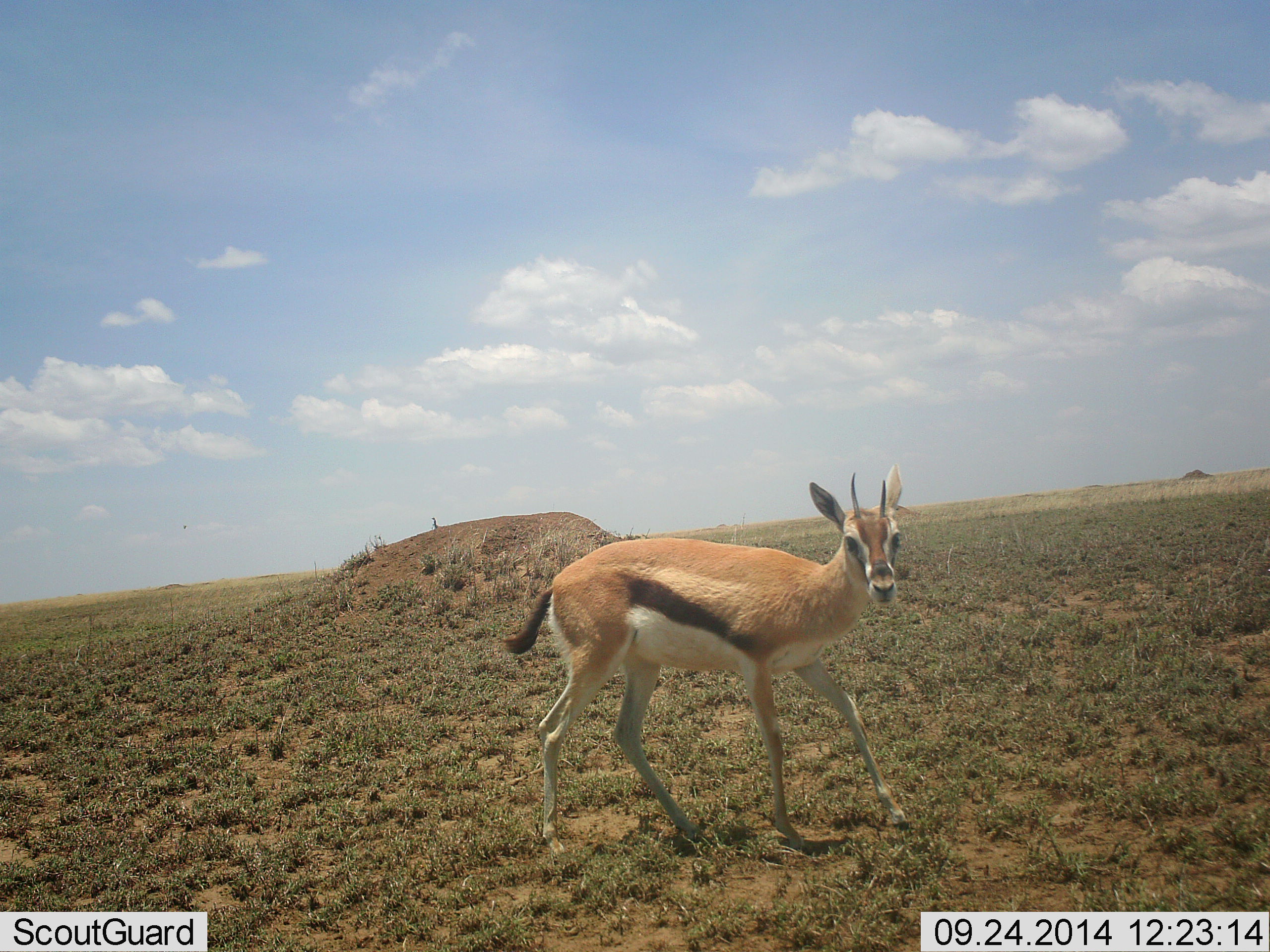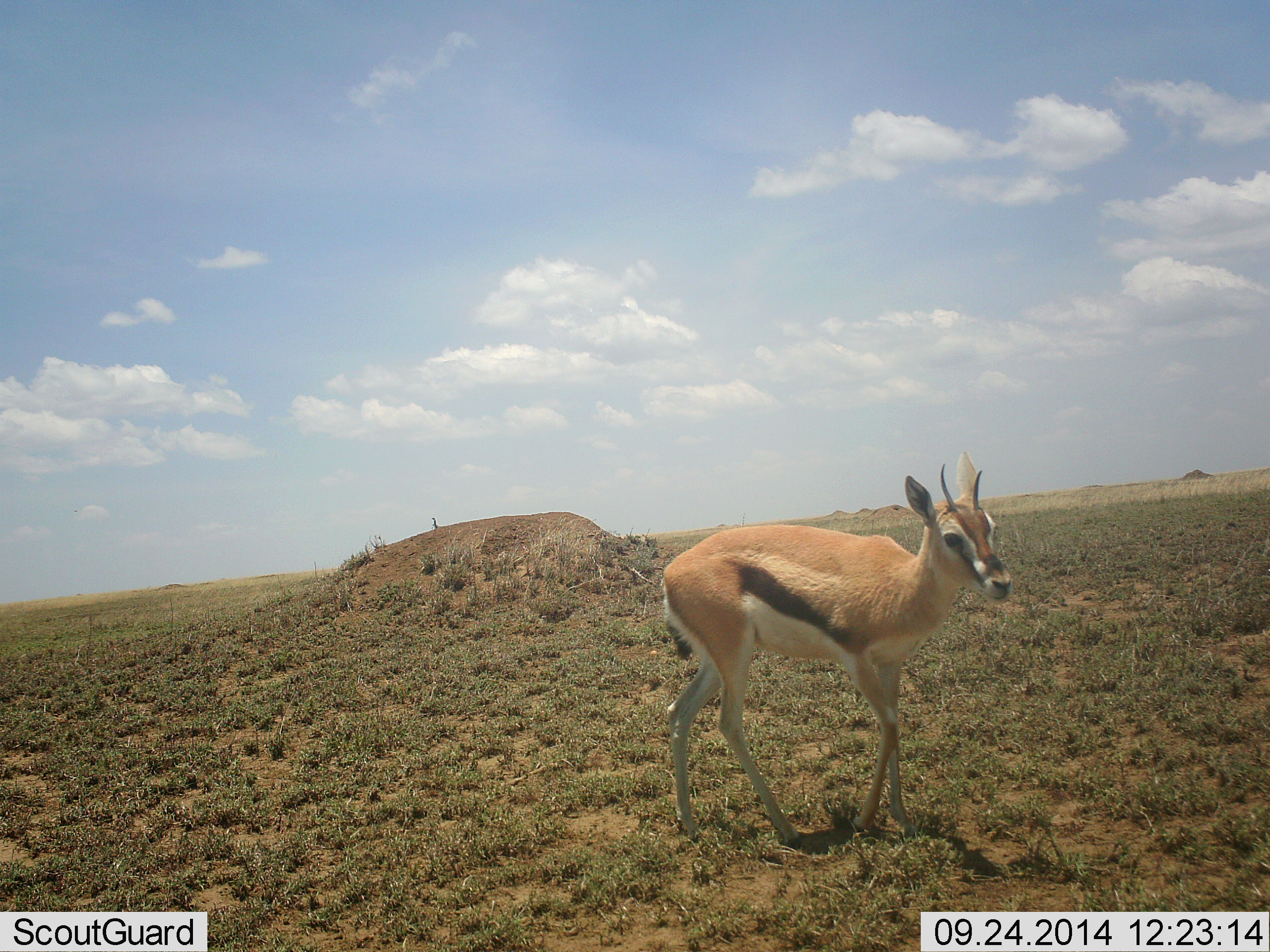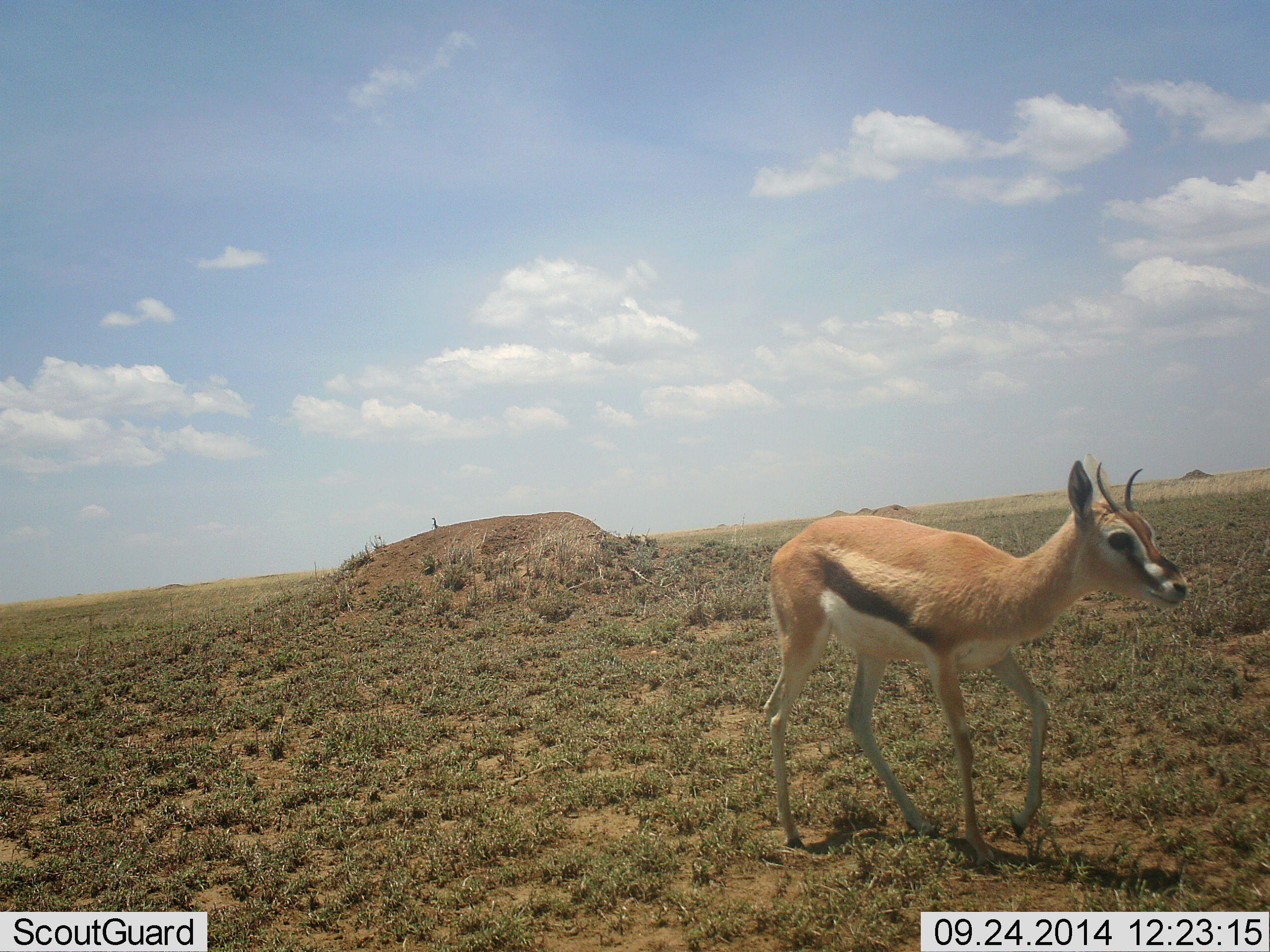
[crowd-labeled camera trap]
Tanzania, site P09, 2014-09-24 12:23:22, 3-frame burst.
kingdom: Animalia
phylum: Chordata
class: Mammalia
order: Artiodactyla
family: Bovidae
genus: Eudorcas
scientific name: Eudorcas thomsonii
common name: thomson's gazelle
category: gazellethomsons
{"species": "gazellethomsons (thomson's gazelle) (Eudorcas thomsonii)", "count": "1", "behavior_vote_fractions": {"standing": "10%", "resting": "0%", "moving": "90%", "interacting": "0%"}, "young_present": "0%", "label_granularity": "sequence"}